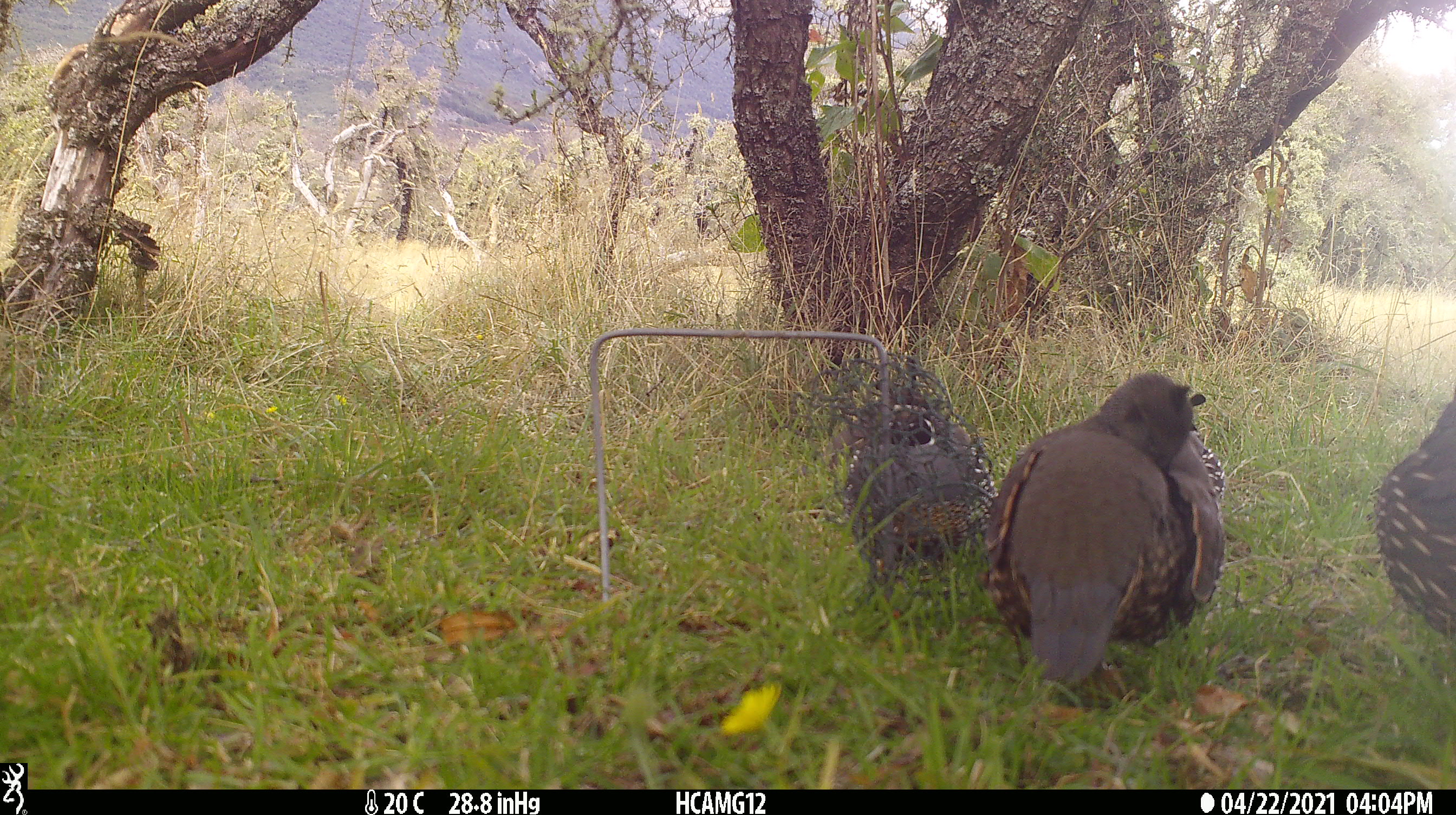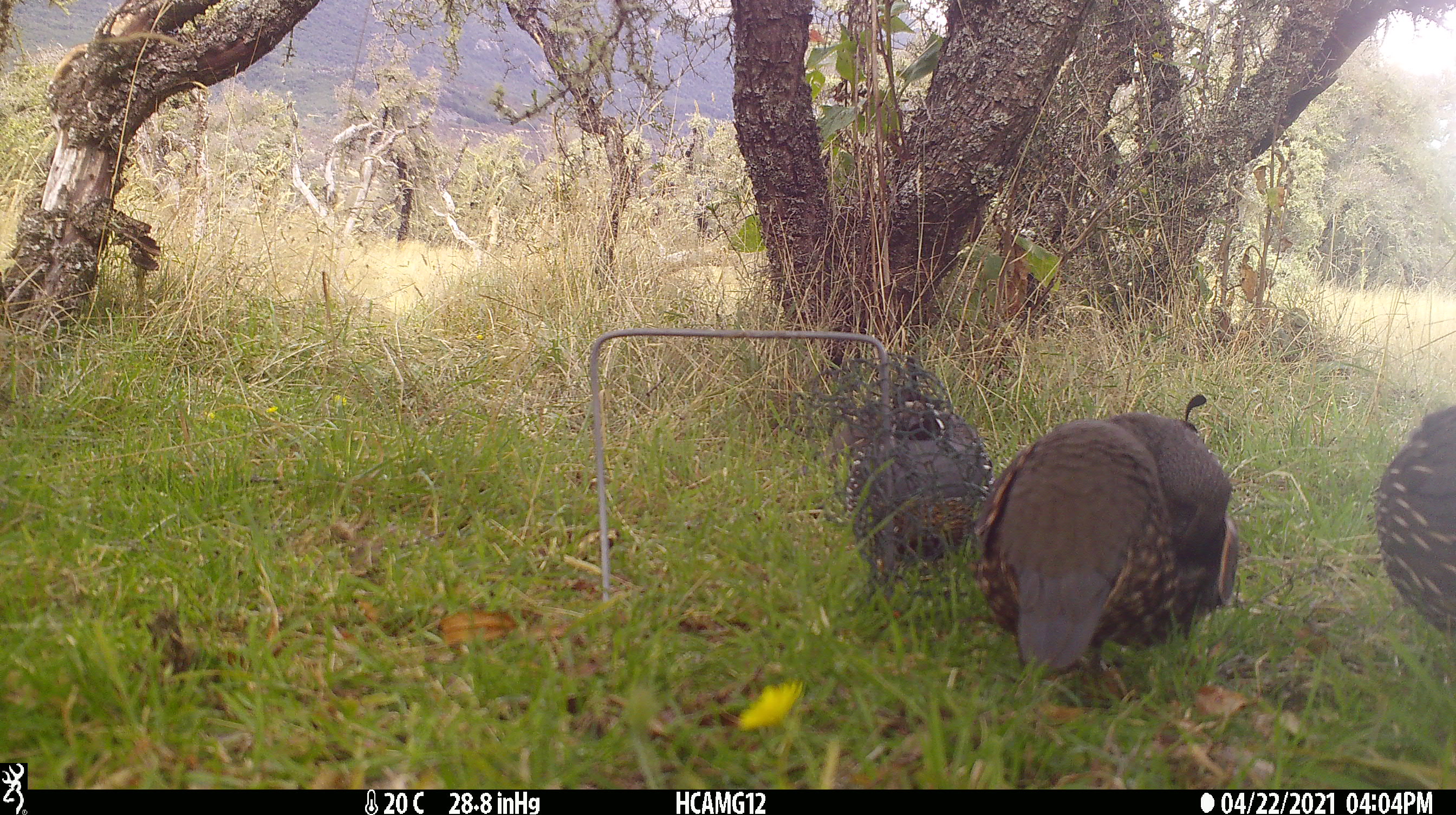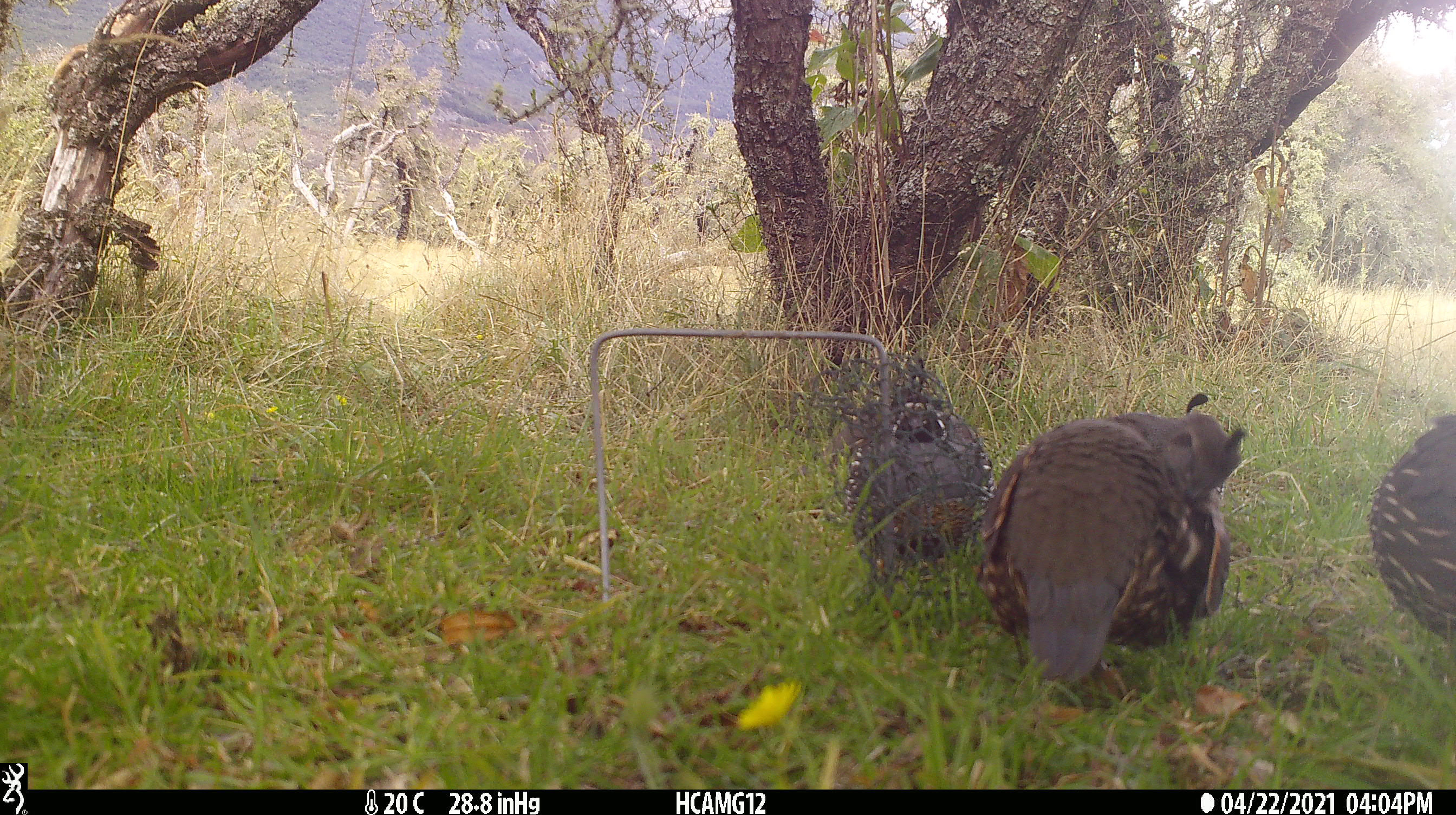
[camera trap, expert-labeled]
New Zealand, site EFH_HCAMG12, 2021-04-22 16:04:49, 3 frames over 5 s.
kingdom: Animalia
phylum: Chordata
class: Aves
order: Galliformes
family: Odontophoridae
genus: Callipepla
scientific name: Callipepla californica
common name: california quail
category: quail california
Quail california (california quail) (Callipepla californica).